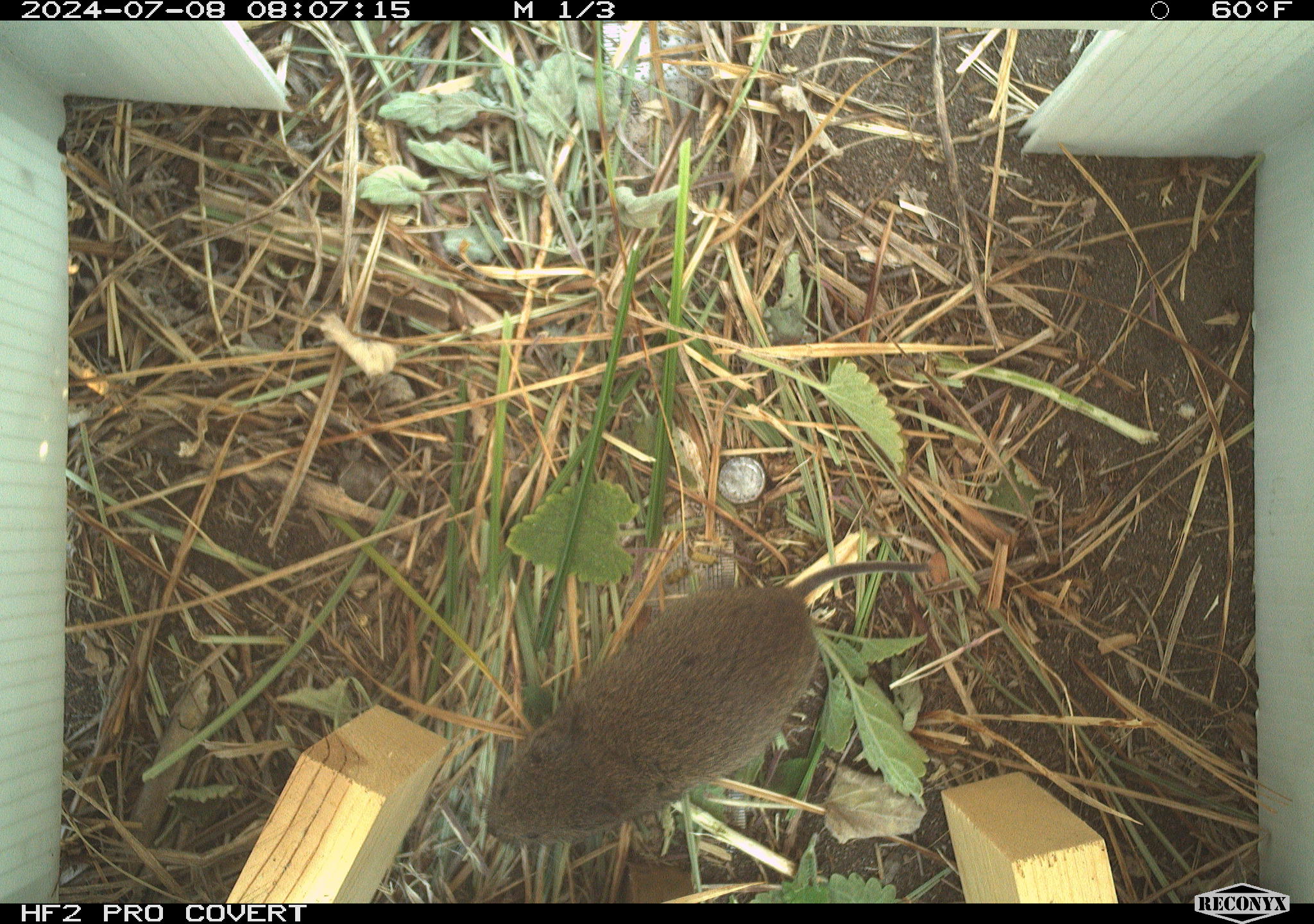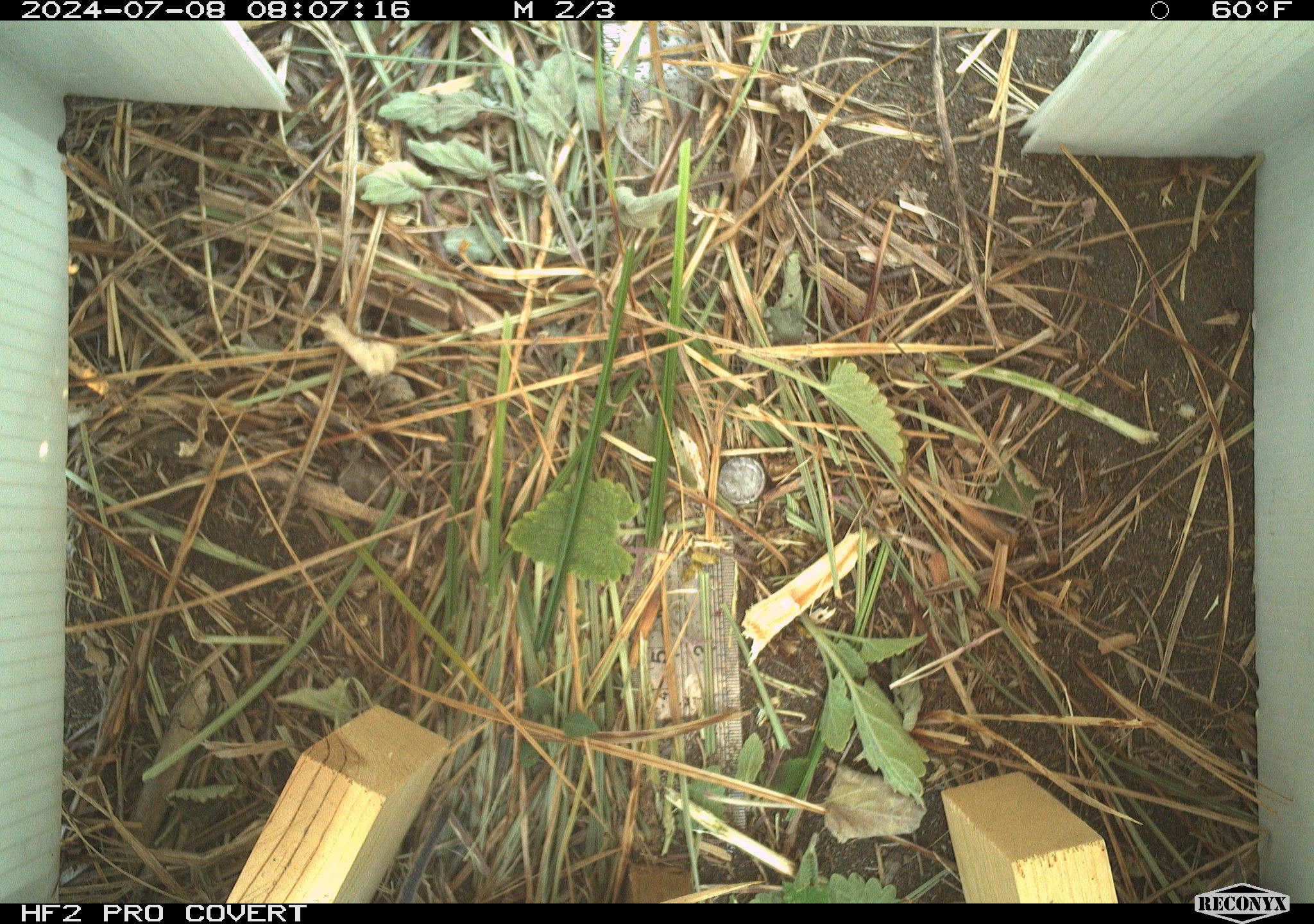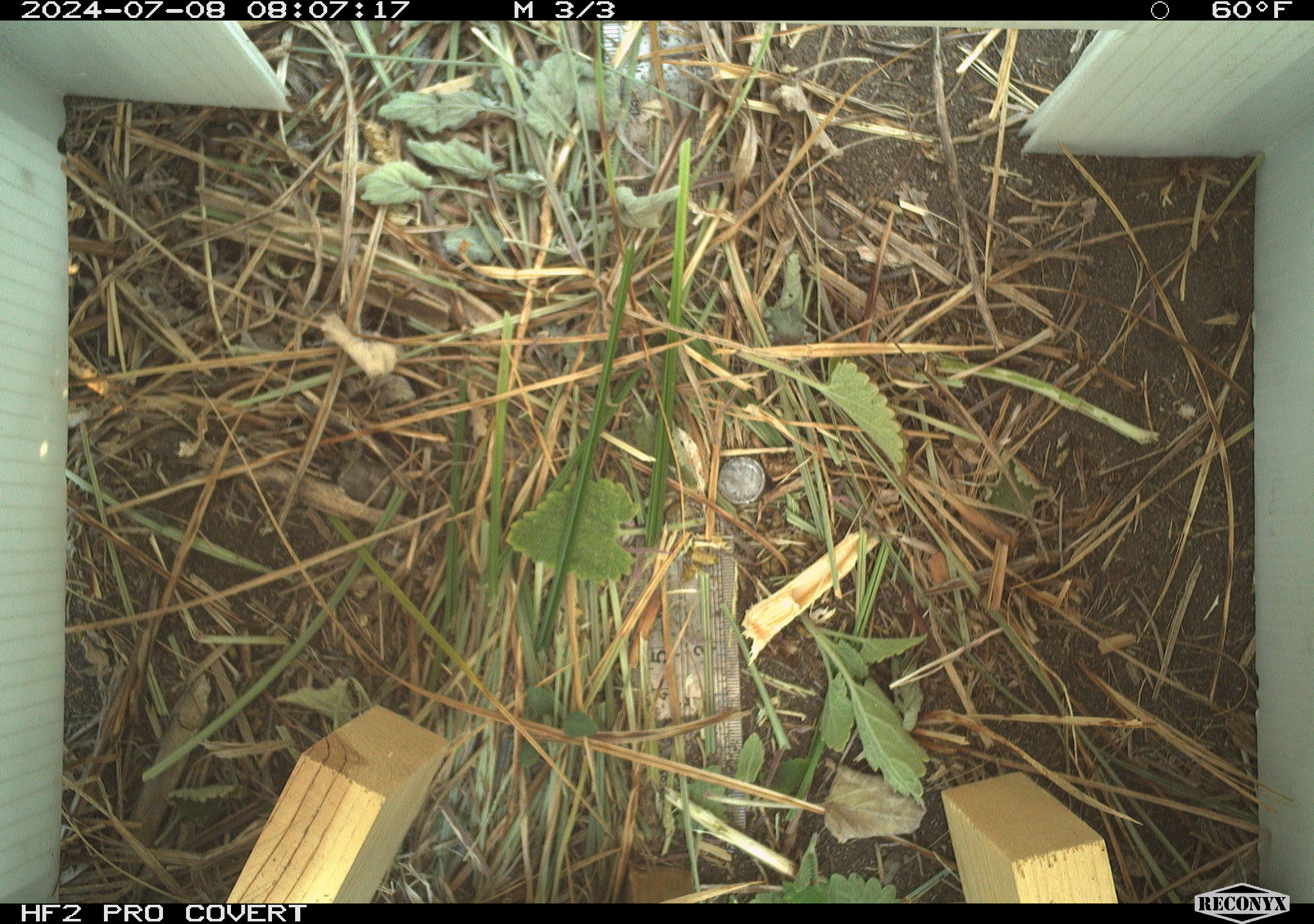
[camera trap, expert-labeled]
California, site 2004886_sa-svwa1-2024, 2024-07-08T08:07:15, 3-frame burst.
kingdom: Animalia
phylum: Chordata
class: Mammalia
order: Rodentia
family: Cricetidae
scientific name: Arvicolinae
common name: voles, lemmings, and muskrats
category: arvicolinae subfamily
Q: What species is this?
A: Arvicolinae subfamily (voles, lemmings, and muskrats) (Arvicolinae).